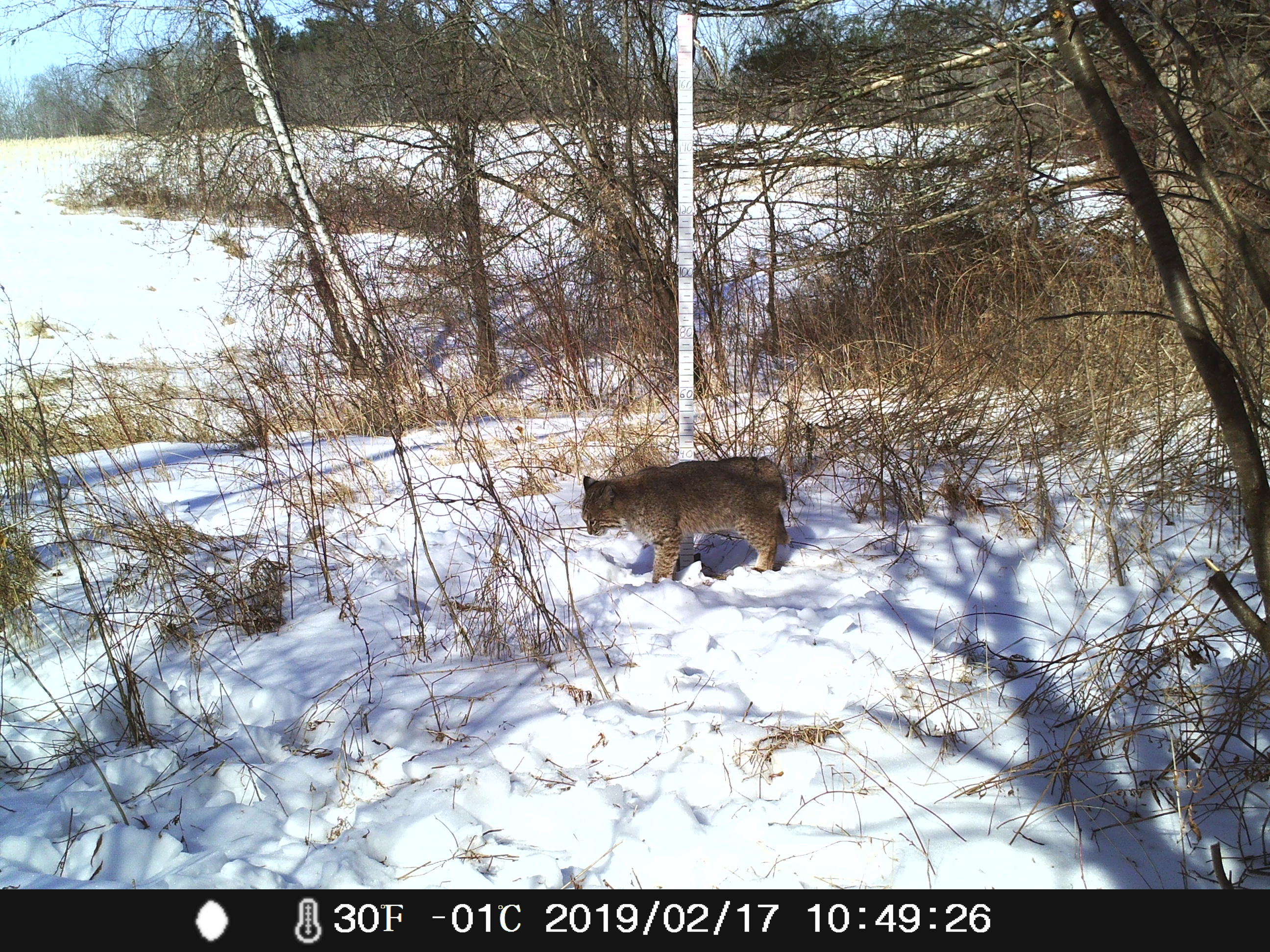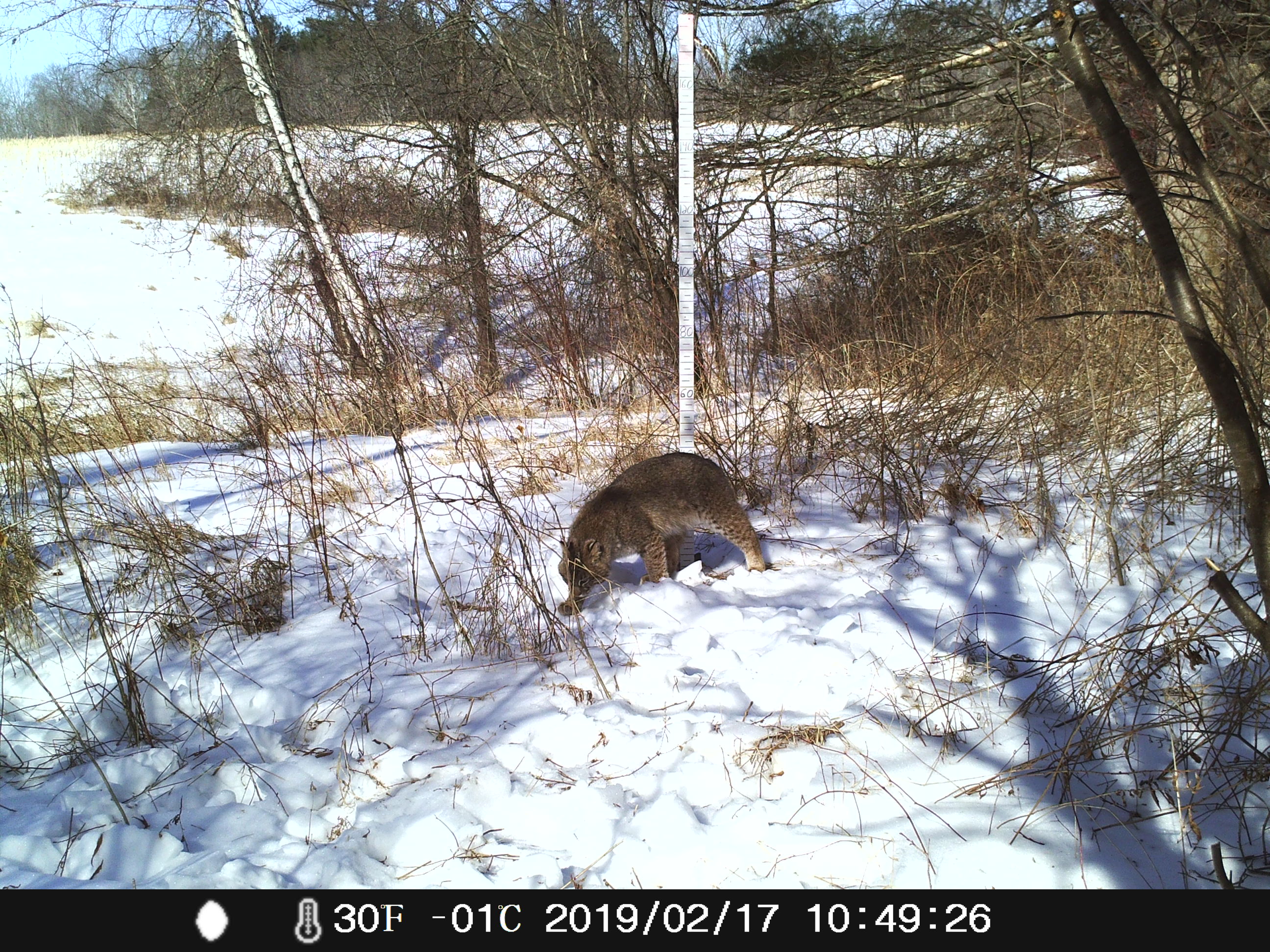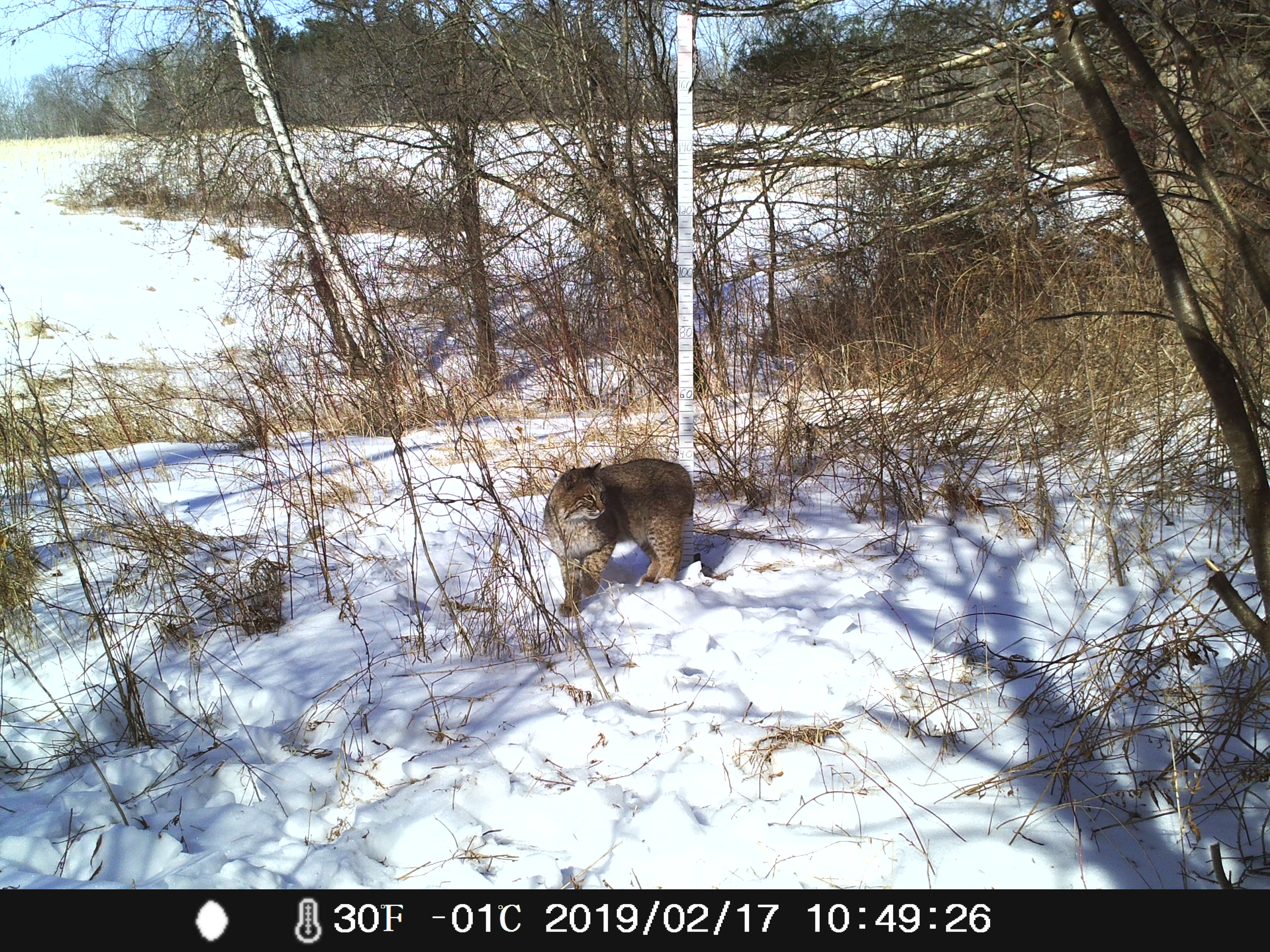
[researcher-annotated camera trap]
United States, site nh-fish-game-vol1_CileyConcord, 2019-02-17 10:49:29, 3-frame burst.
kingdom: Animalia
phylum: Chordata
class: Mammalia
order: Carnivora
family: Felidae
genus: Lynx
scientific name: Lynx rufus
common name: bobcat